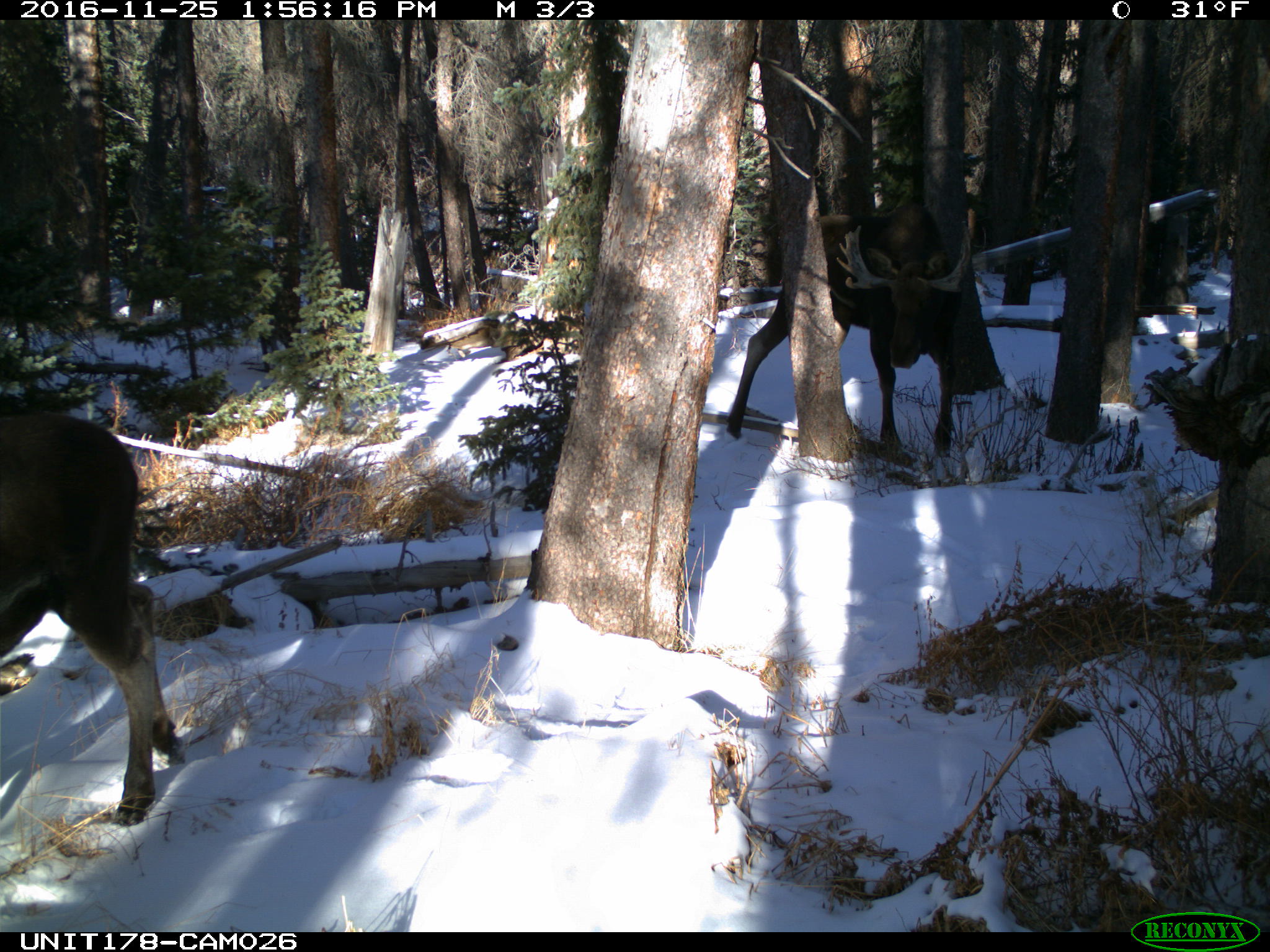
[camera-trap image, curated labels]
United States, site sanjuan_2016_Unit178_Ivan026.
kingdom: Animalia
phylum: Chordata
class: Mammalia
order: Artiodactyla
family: Cervidae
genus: Alces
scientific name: Alces alces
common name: moose